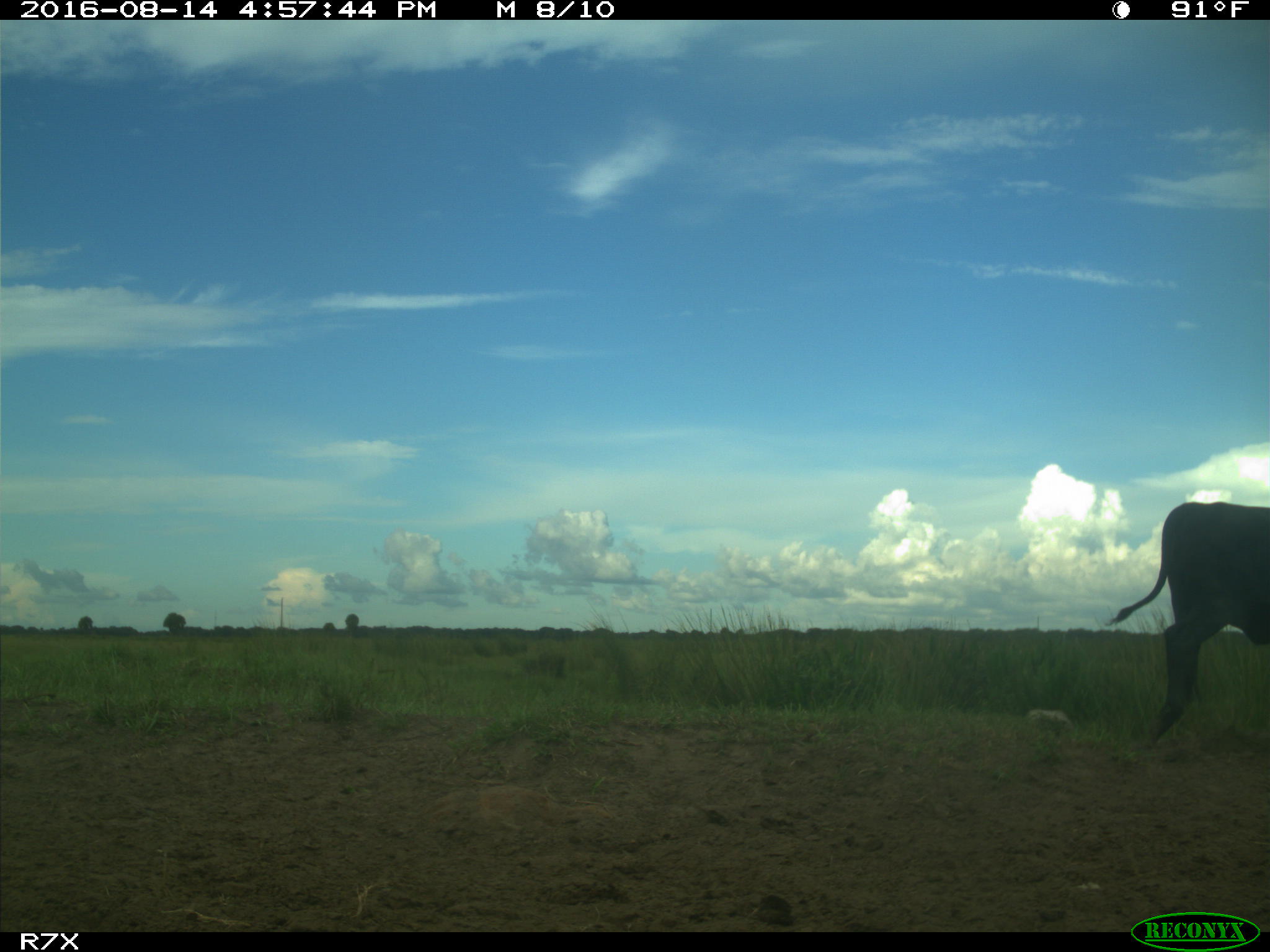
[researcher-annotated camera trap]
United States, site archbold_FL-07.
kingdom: Animalia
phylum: Chordata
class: Mammalia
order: Artiodactyla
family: Bovidae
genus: Bos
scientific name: Bos taurus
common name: domestic cow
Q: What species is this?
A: Bos taurus (domestic cow).